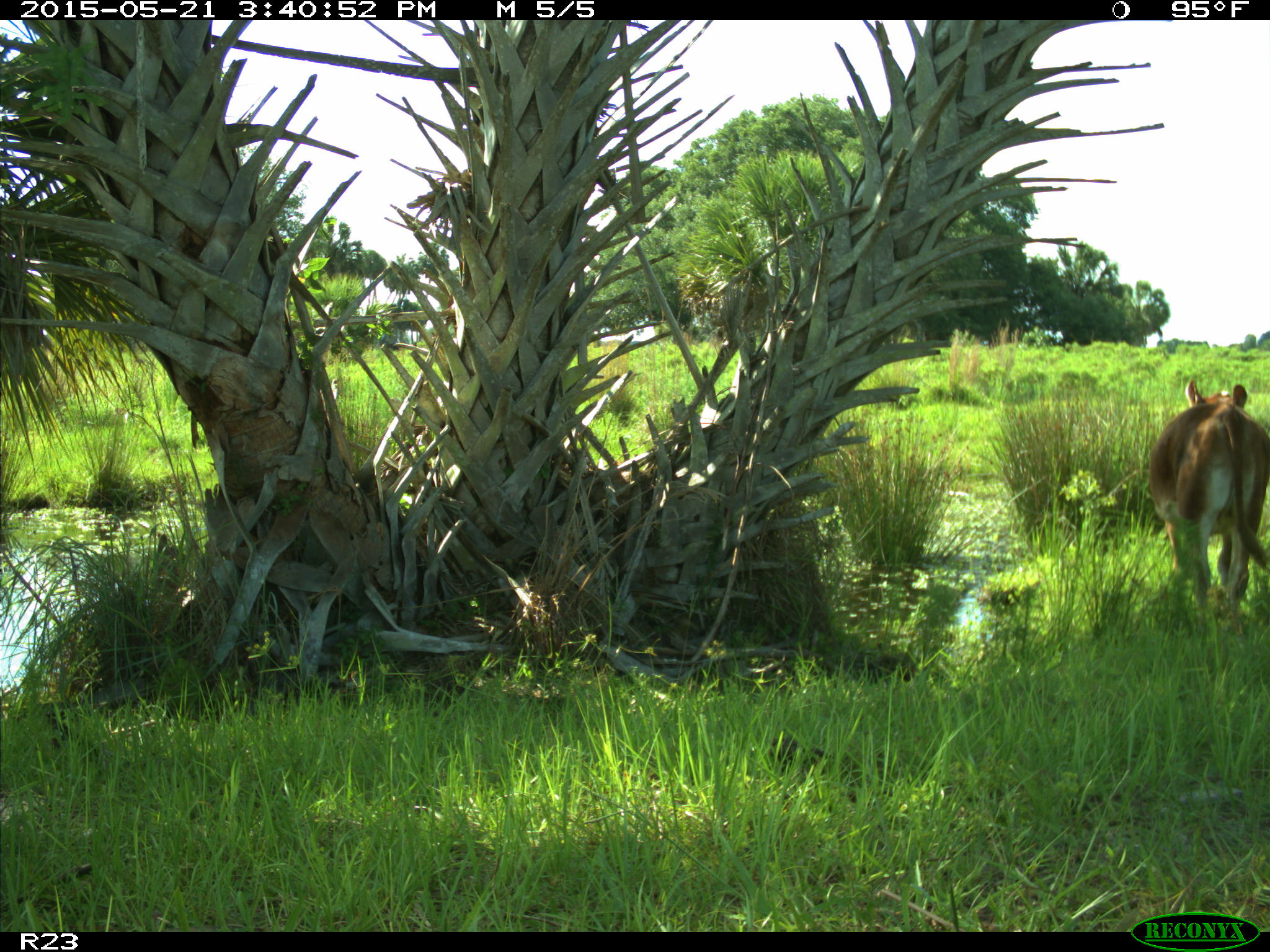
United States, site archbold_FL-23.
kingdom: Animalia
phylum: Chordata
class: Mammalia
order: Artiodactyla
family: Bovidae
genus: Bos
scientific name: Bos taurus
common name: domestic cow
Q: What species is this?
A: Bos taurus (domestic cow).